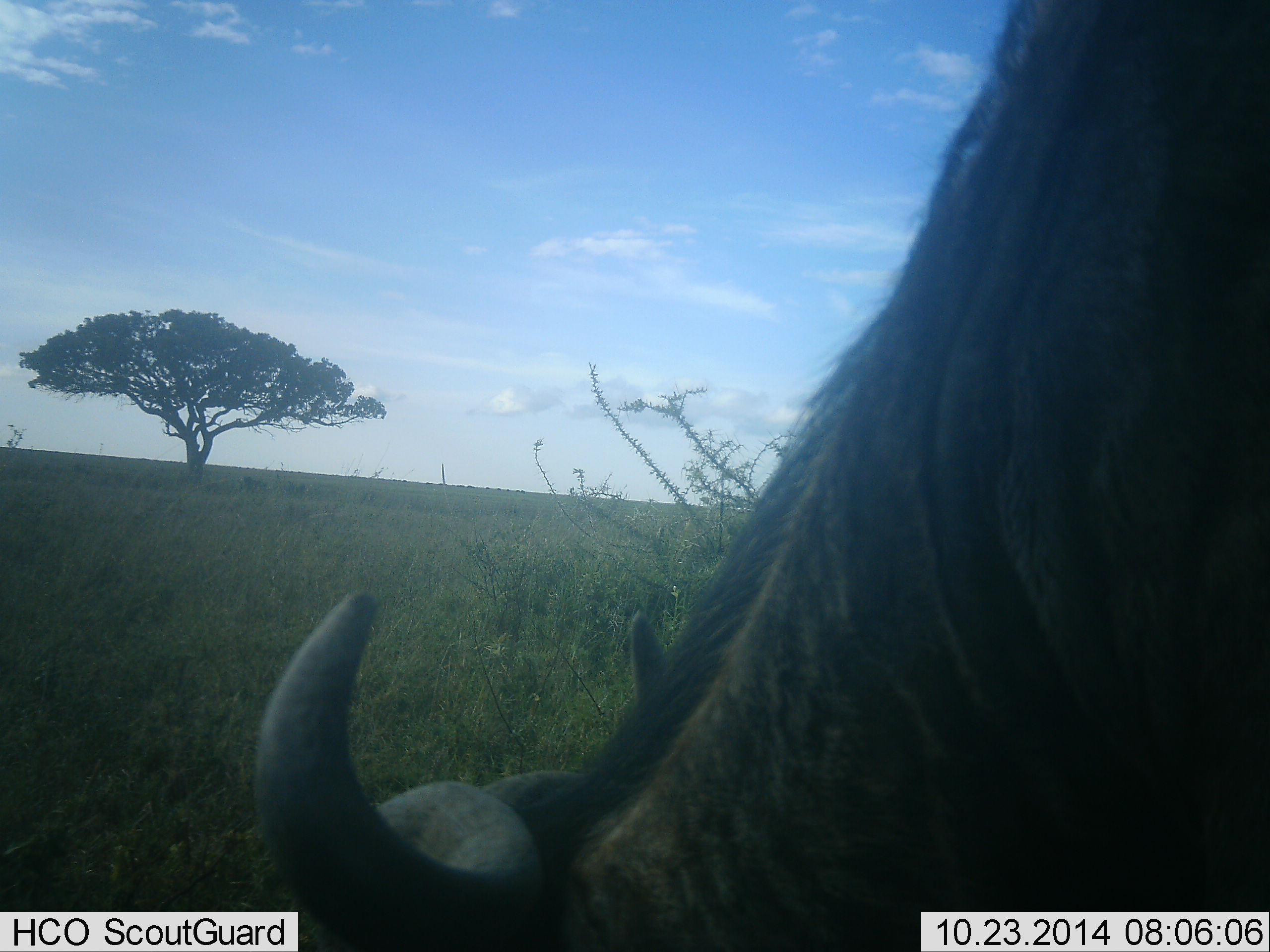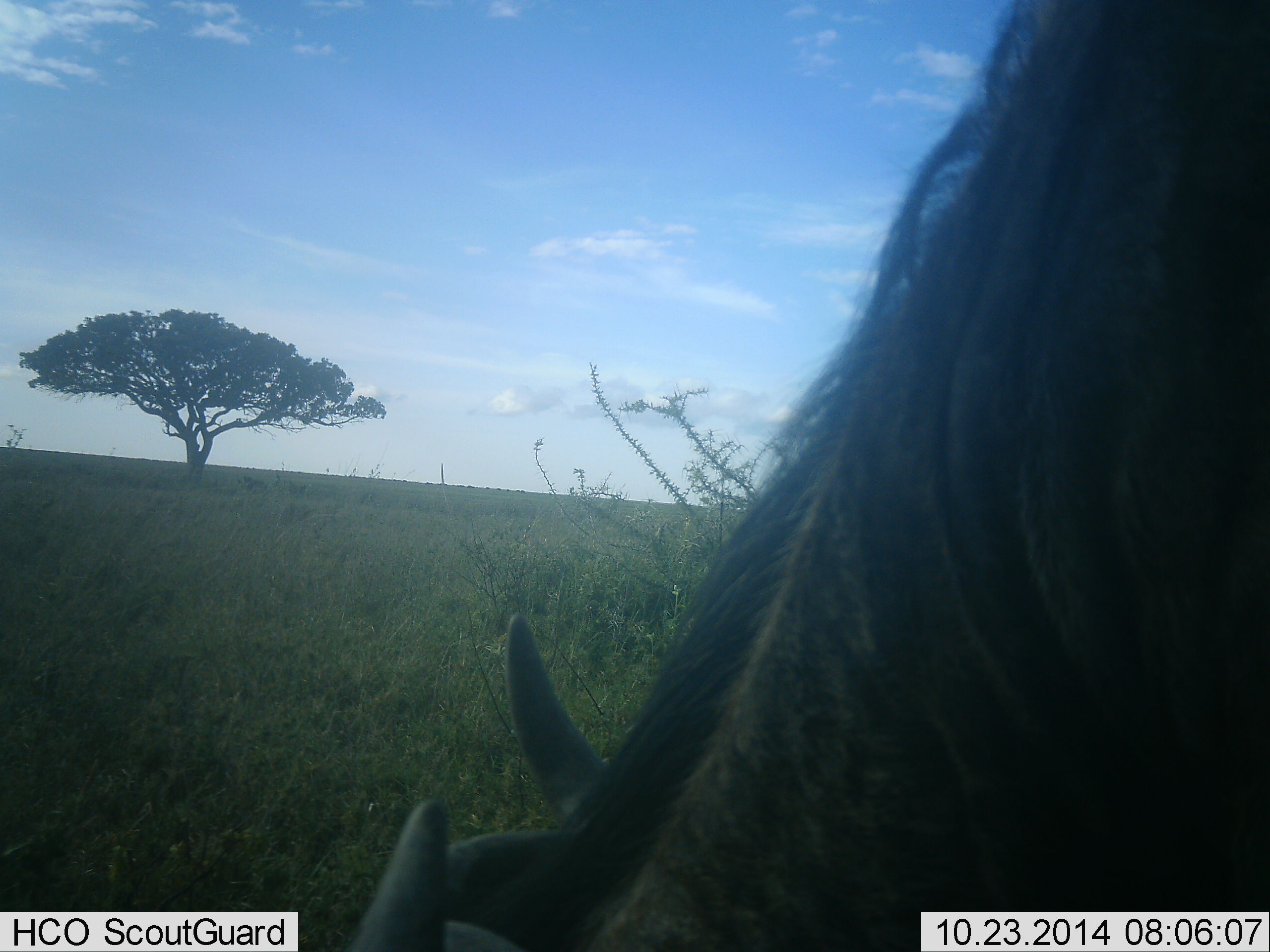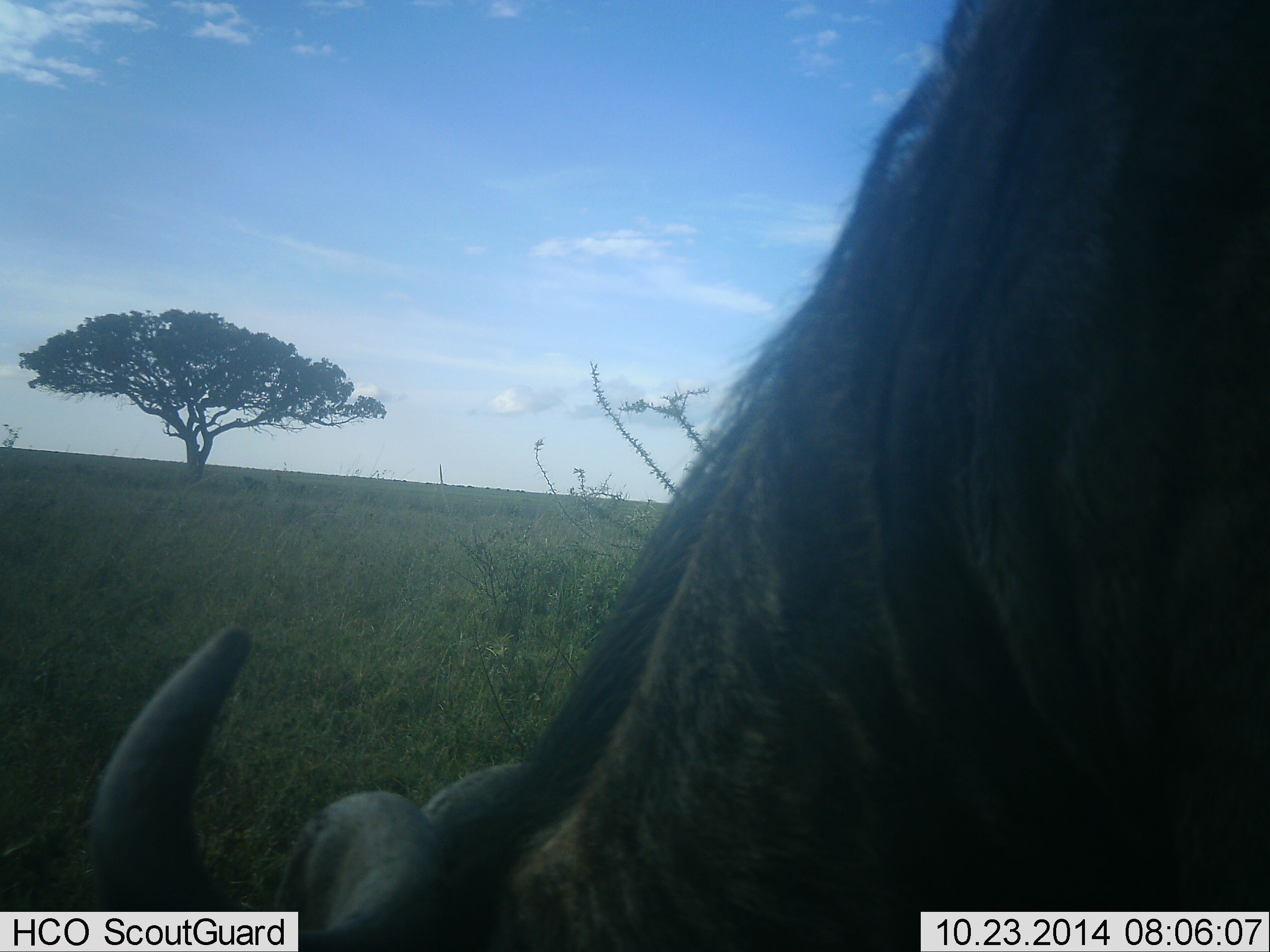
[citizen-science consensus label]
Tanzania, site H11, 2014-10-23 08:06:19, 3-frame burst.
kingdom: Animalia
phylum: Chordata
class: Mammalia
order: Artiodactyla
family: Bovidae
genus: Connochaetes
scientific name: Connochaetes taurinus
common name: blue wildebeest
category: wildebeest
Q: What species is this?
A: Wildebeest (blue wildebeest) (Connochaetes taurinus).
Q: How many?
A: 1.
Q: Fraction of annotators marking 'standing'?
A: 20%.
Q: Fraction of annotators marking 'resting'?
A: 0%.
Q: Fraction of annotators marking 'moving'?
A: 0%.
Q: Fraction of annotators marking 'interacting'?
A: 0%.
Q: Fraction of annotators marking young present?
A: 0%.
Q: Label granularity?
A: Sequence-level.